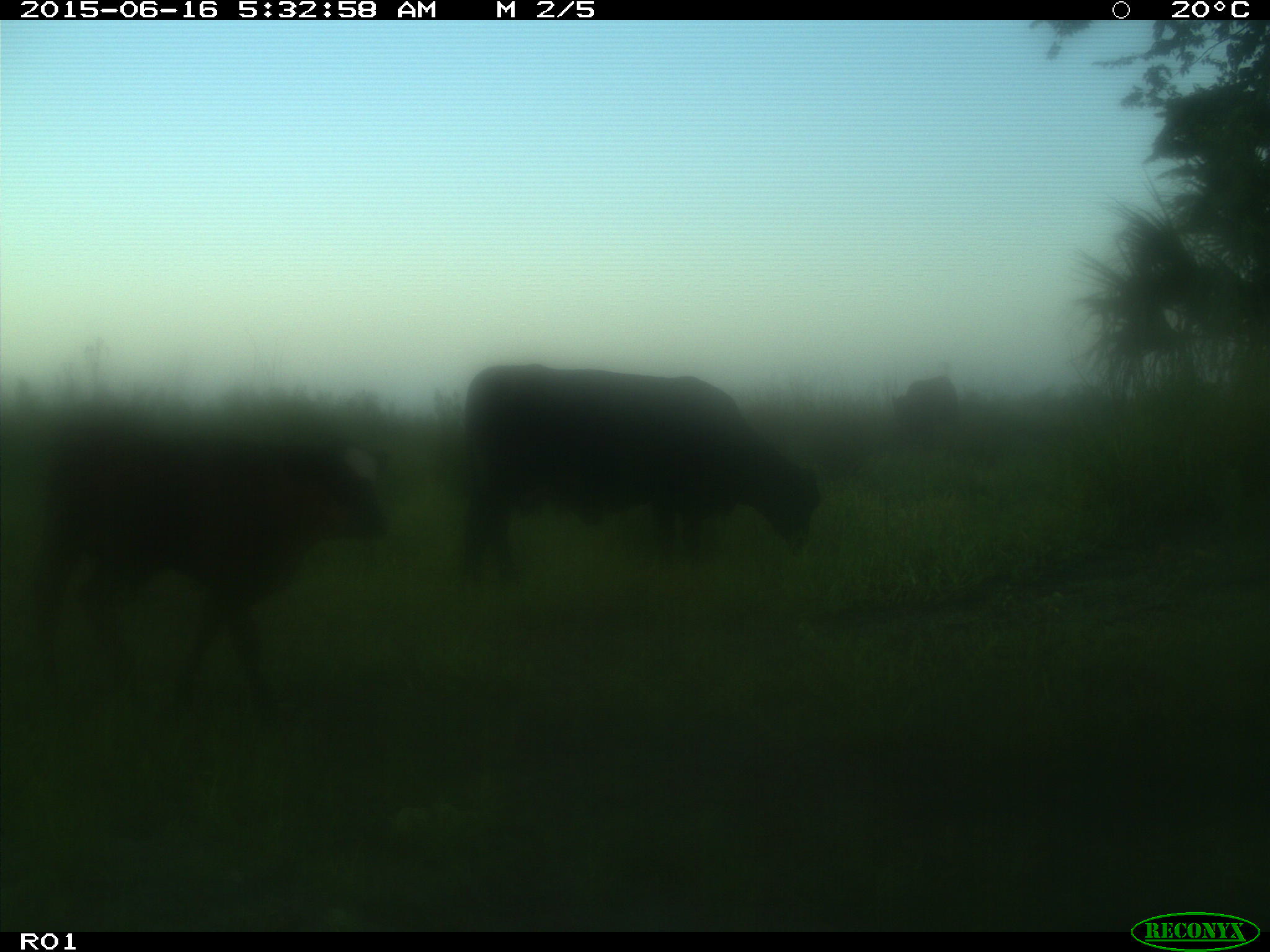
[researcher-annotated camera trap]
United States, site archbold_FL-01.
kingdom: Animalia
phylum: Chordata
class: Mammalia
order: Artiodactyla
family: Bovidae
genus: Bos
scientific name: Bos taurus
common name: domestic cow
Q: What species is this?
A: Bos taurus (domestic cow).